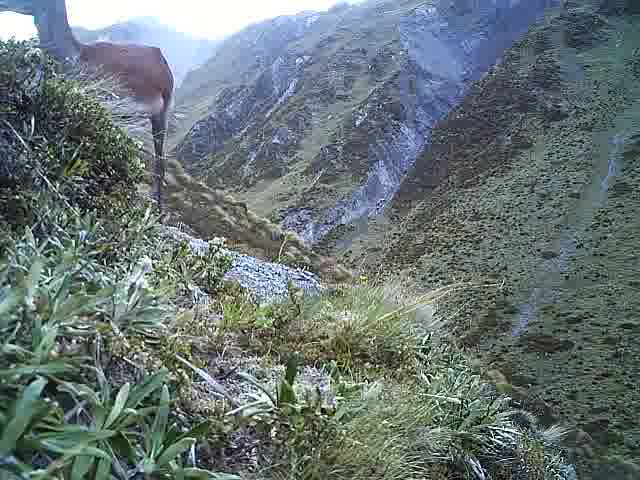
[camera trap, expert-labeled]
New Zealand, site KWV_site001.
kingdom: Animalia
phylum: Chordata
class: Mammalia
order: Artiodactyla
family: Cervidae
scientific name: Cervidae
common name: deer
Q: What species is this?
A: Deer (Cervidae).